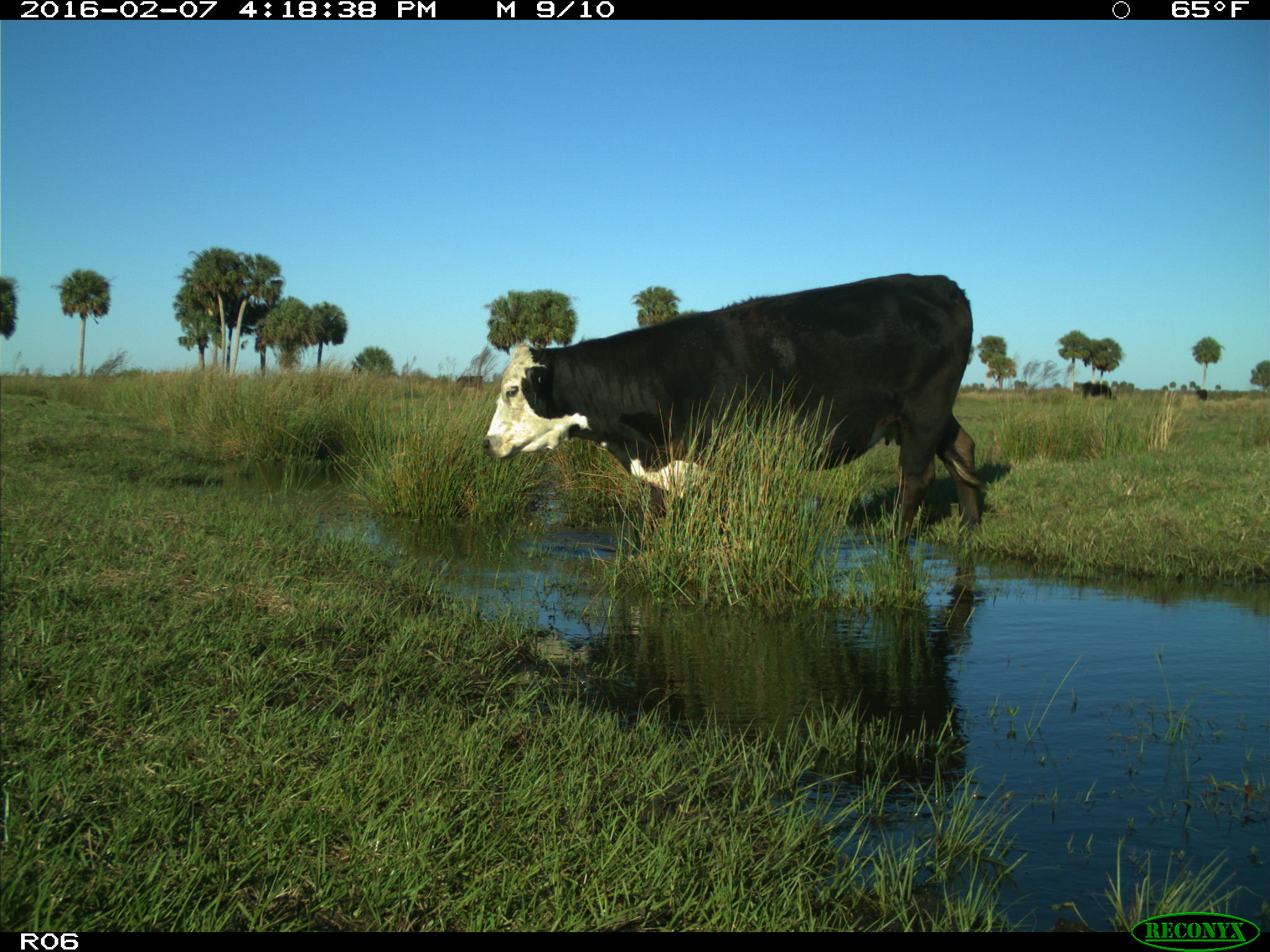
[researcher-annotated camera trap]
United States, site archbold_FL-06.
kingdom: Animalia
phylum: Chordata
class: Mammalia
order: Artiodactyla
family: Bovidae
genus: Bos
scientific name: Bos taurus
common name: domestic cow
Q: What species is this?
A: Bos taurus (domestic cow).